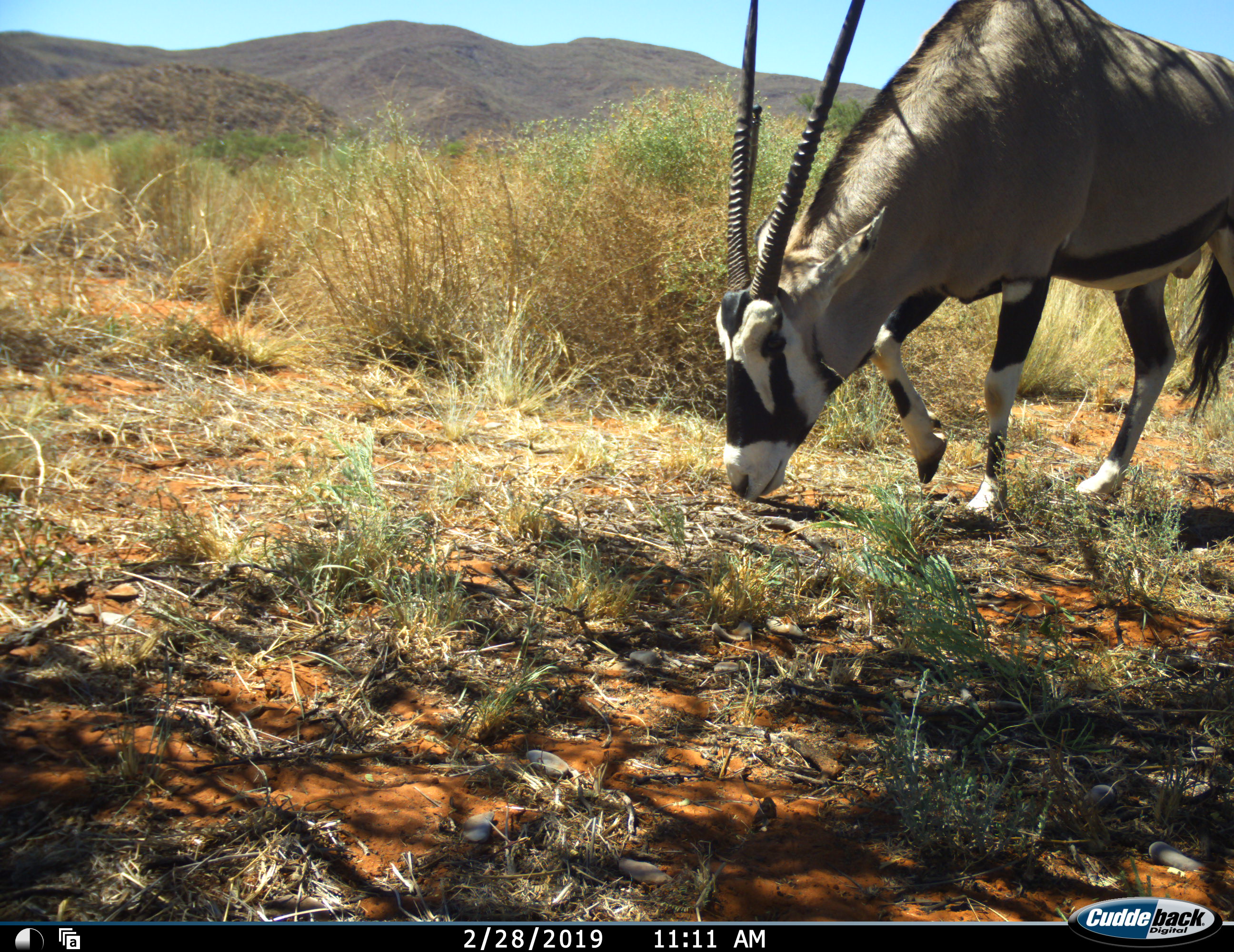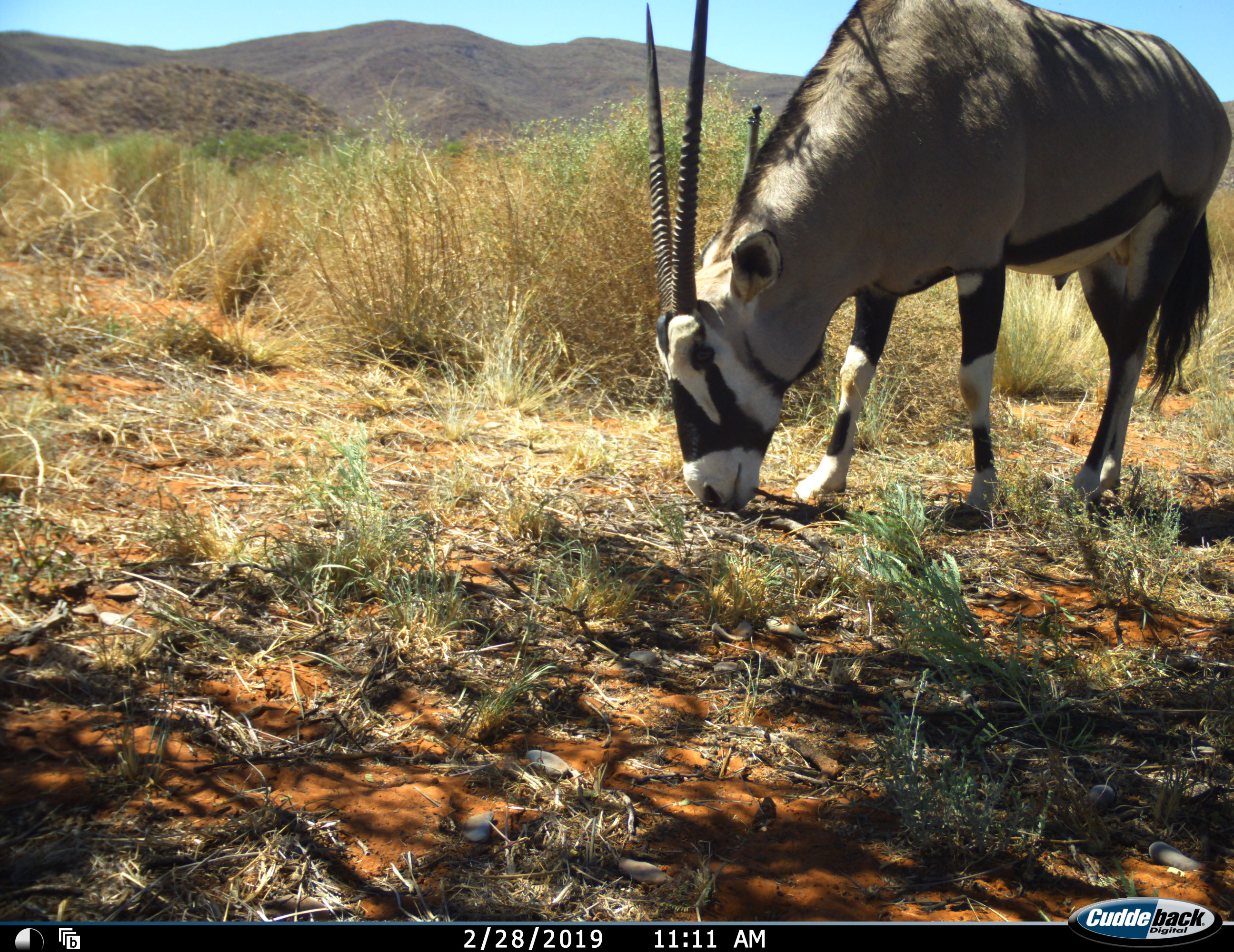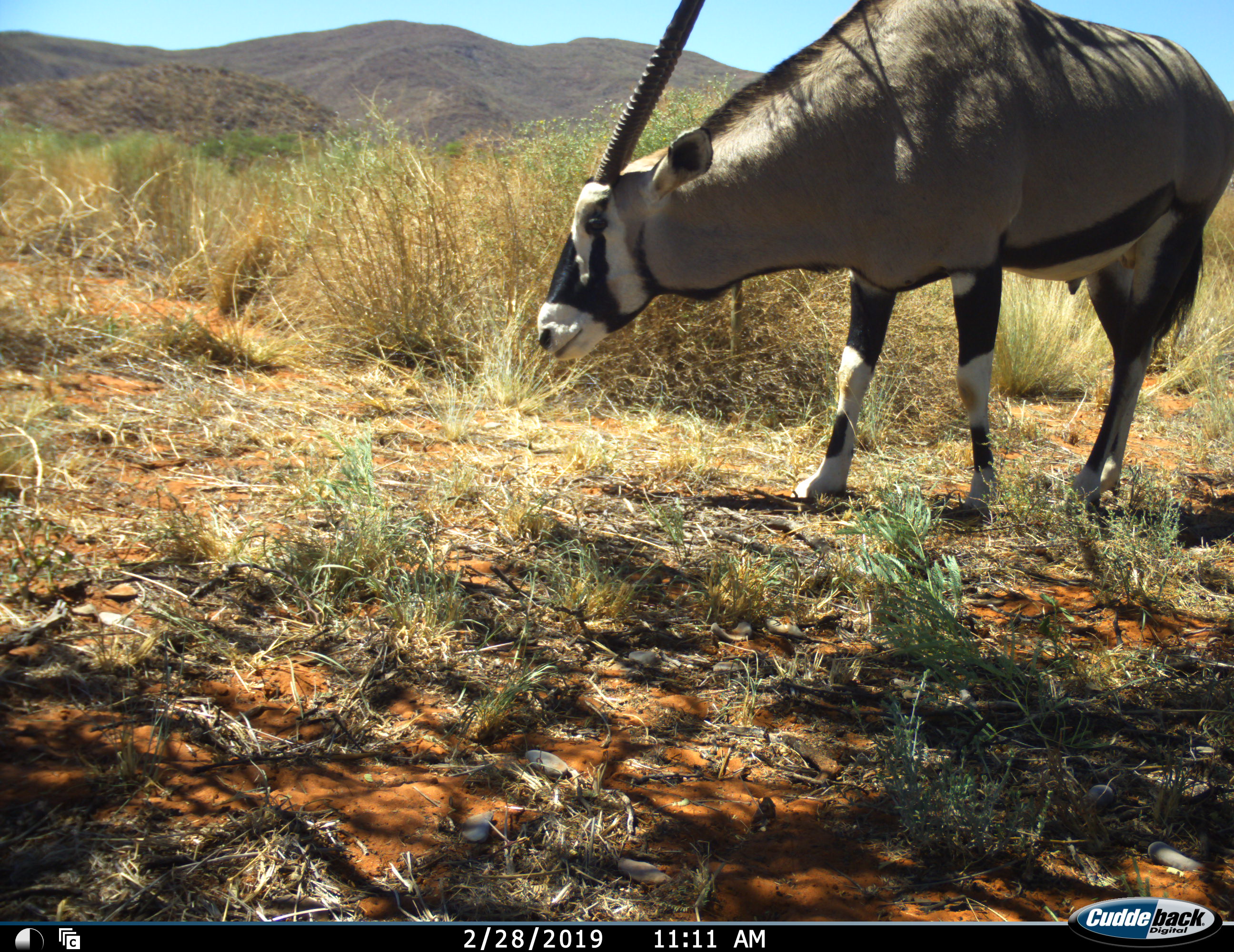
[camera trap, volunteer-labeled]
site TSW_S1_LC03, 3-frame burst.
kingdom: Animalia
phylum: Chordata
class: Mammalia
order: Artiodactyla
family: Bovidae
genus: Oryx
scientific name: Oryx gazella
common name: gemsbok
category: oryx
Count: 1.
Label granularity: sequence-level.